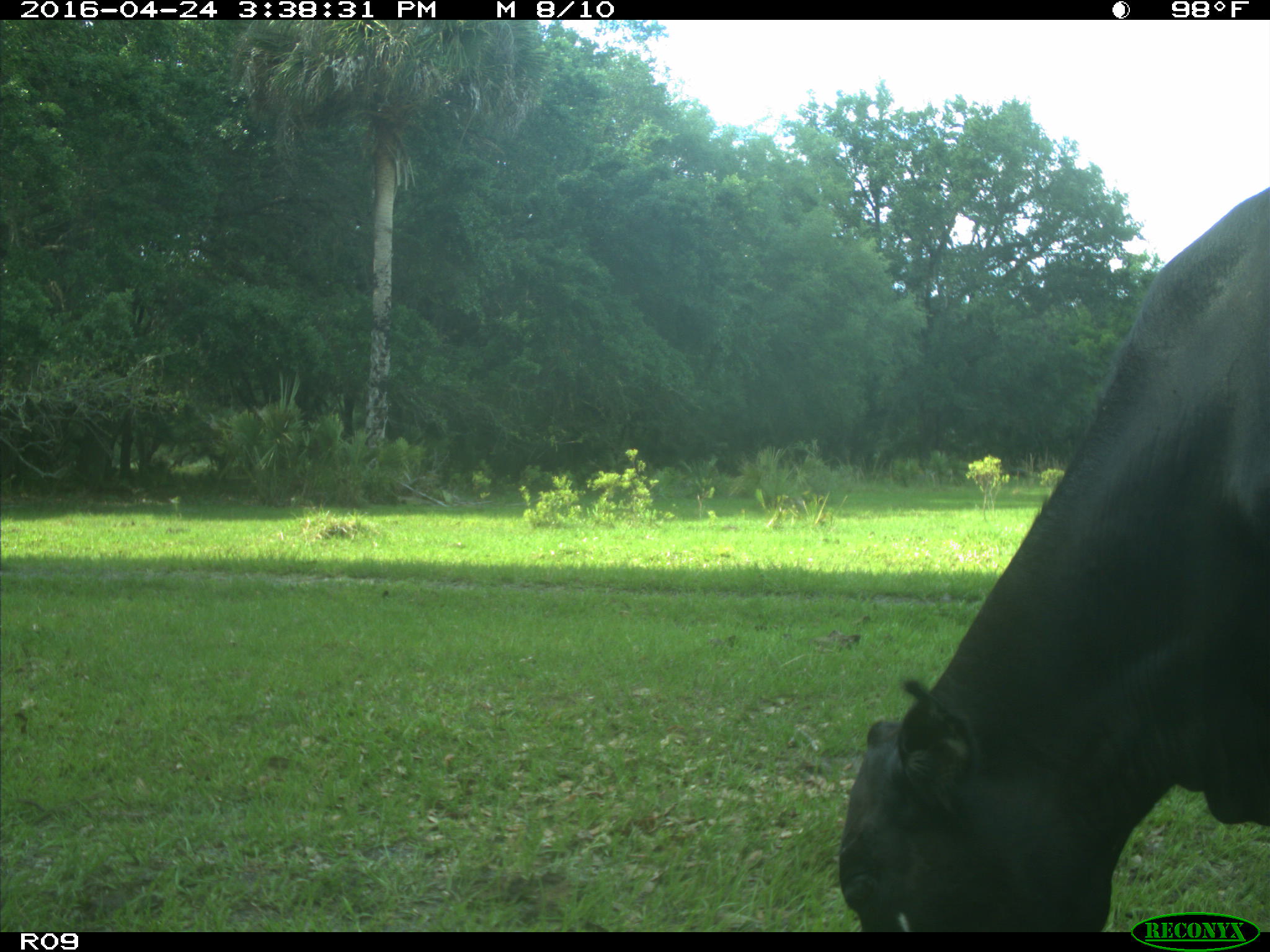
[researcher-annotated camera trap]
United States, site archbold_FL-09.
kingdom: Animalia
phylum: Chordata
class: Mammalia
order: Artiodactyla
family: Bovidae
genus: Bos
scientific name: Bos taurus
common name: domestic cow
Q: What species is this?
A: Bos taurus (domestic cow).